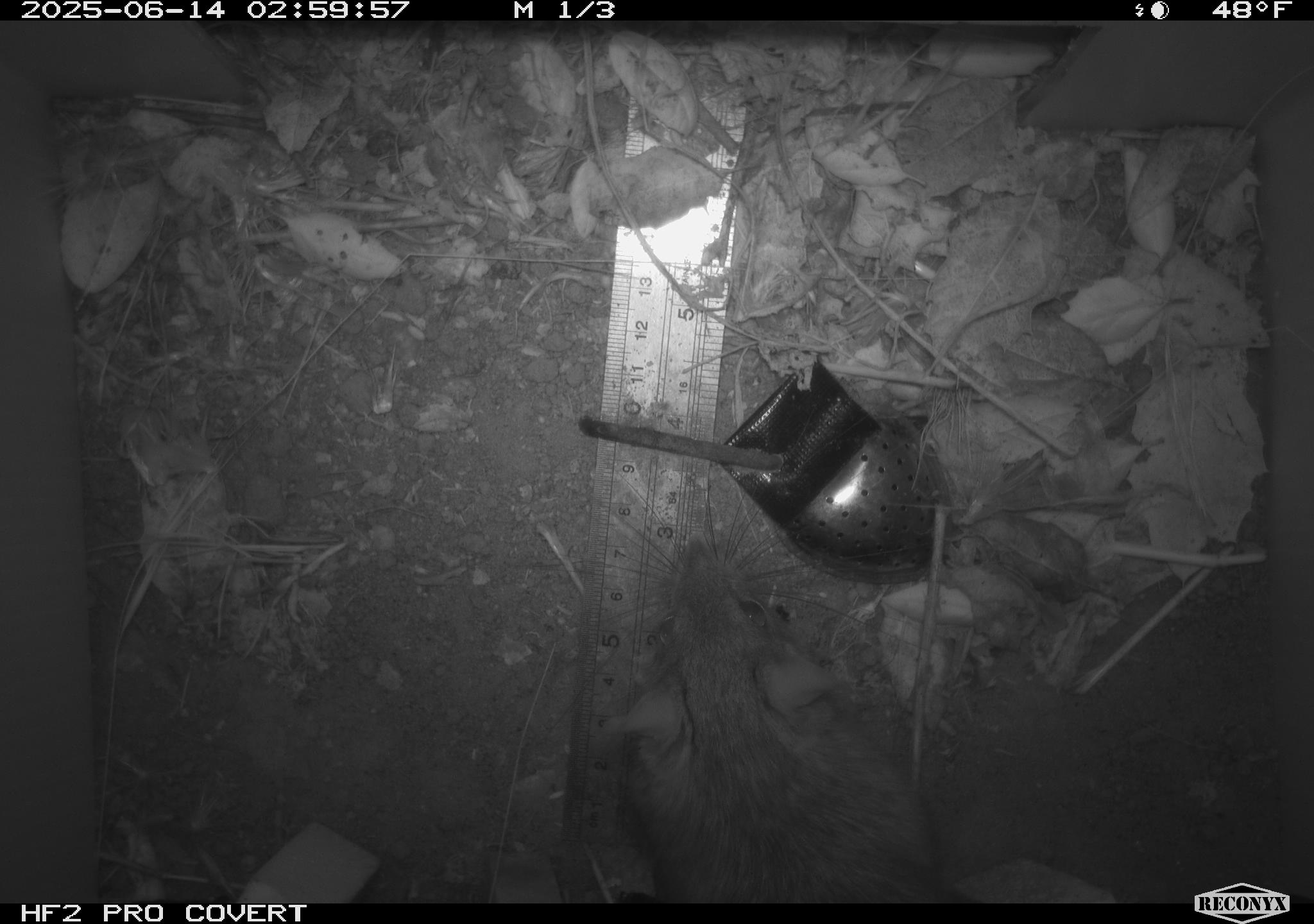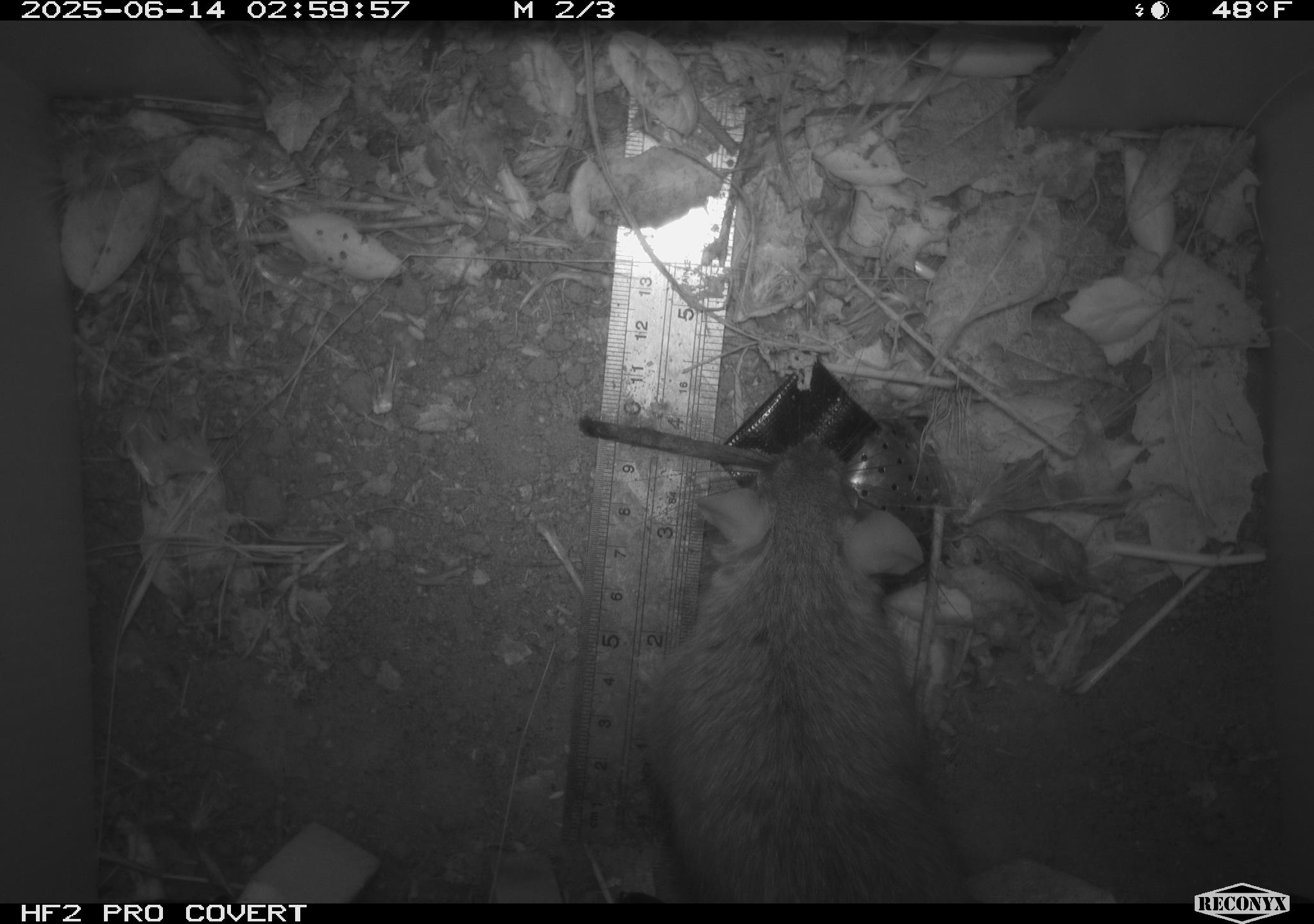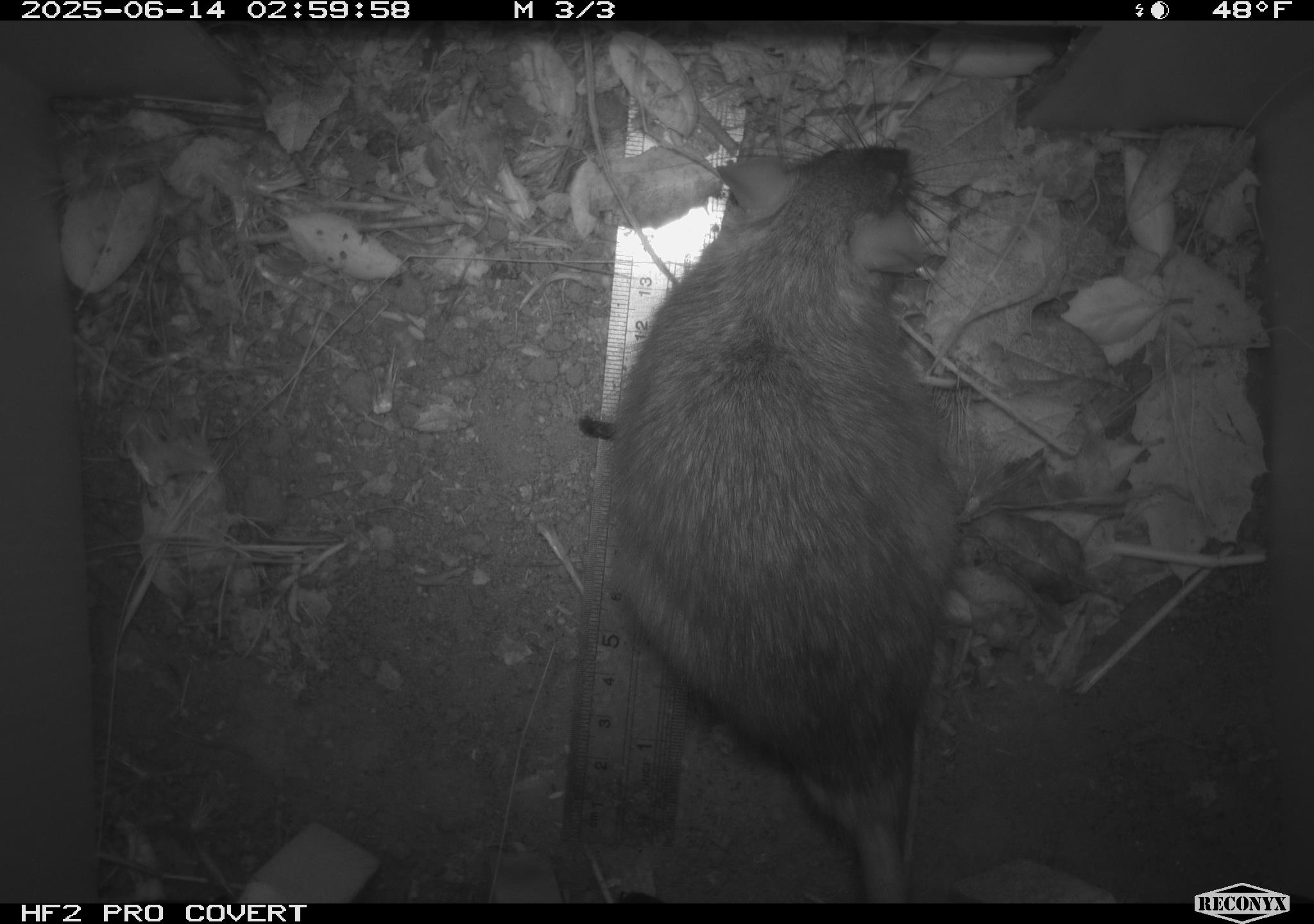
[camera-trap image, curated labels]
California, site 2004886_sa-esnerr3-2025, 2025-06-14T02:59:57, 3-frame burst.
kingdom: Animalia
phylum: Chordata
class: Mammalia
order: Rodentia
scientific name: Rodentia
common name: rodent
Rodent (Rodentia).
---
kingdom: Animalia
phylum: Chordata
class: Mammalia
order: Rodentia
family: Muridae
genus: Rattus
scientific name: Rattus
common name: rat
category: rattus species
Rattus species (rat) (Rattus).